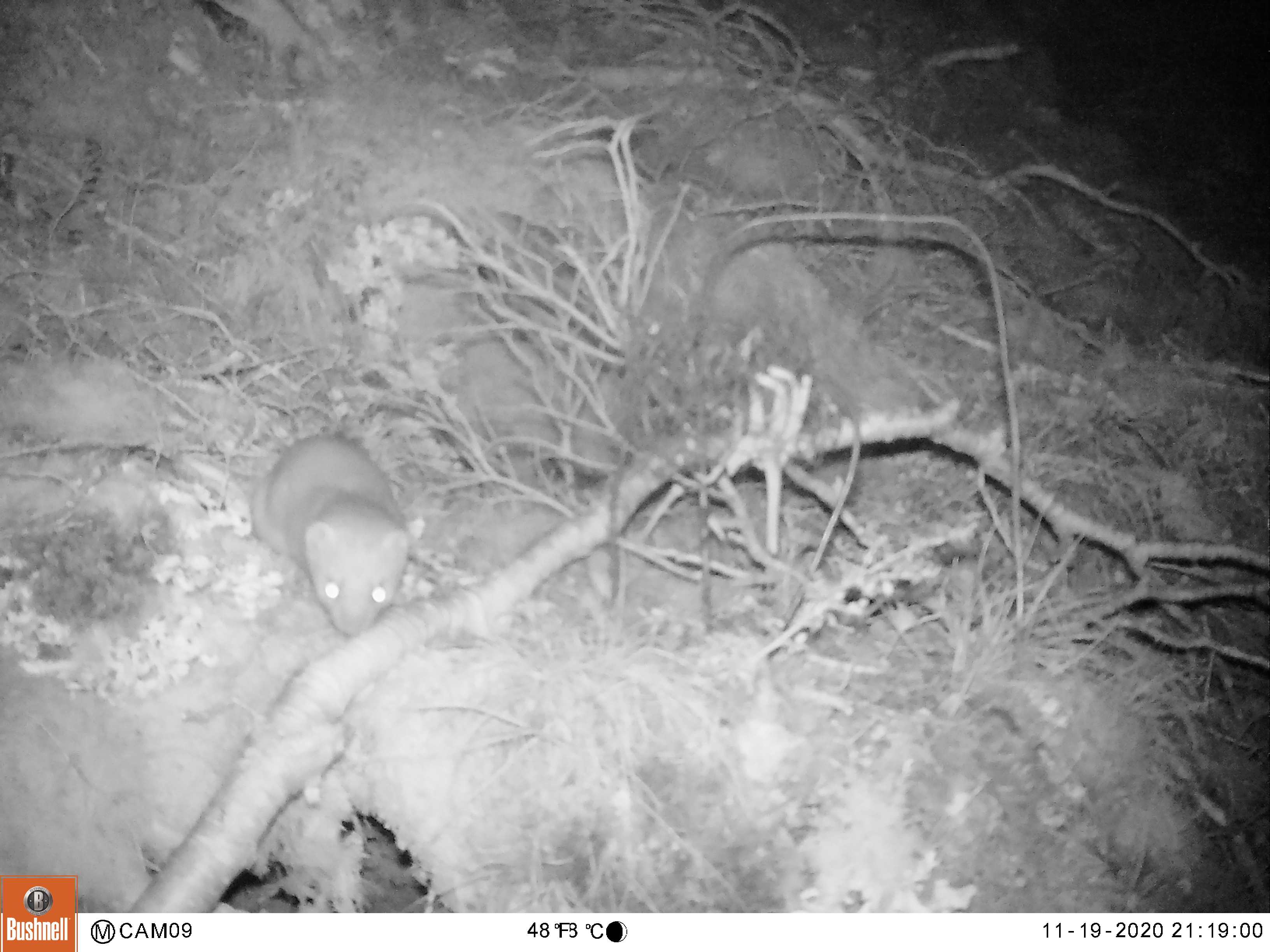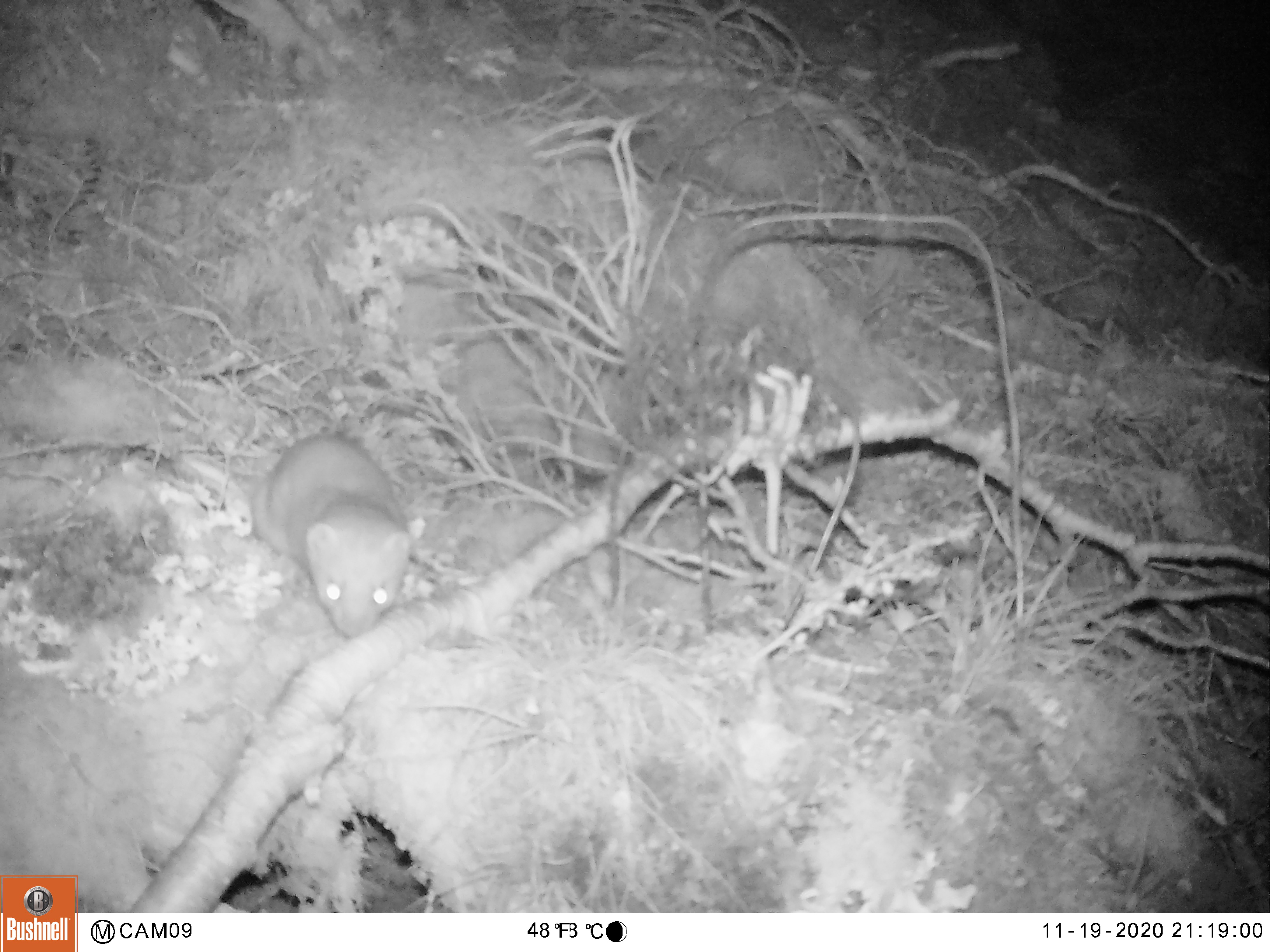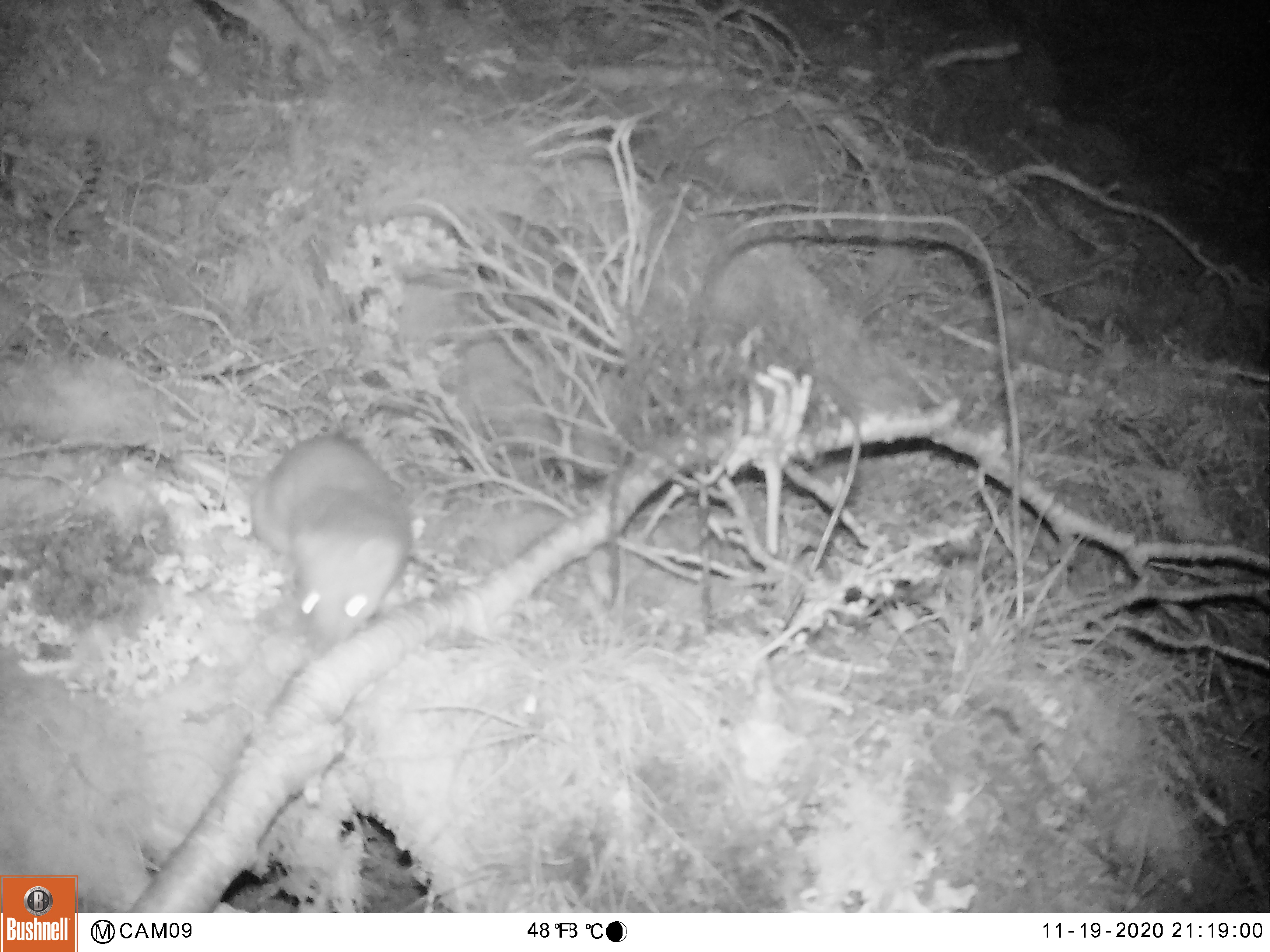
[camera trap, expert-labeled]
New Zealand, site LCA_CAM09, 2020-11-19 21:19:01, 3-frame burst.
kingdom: Animalia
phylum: Chordata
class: Mammalia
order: Carnivora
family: Mustelidae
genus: Mustela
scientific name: Mustela erminea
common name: stoat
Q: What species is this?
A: Stoat (Mustela erminea).